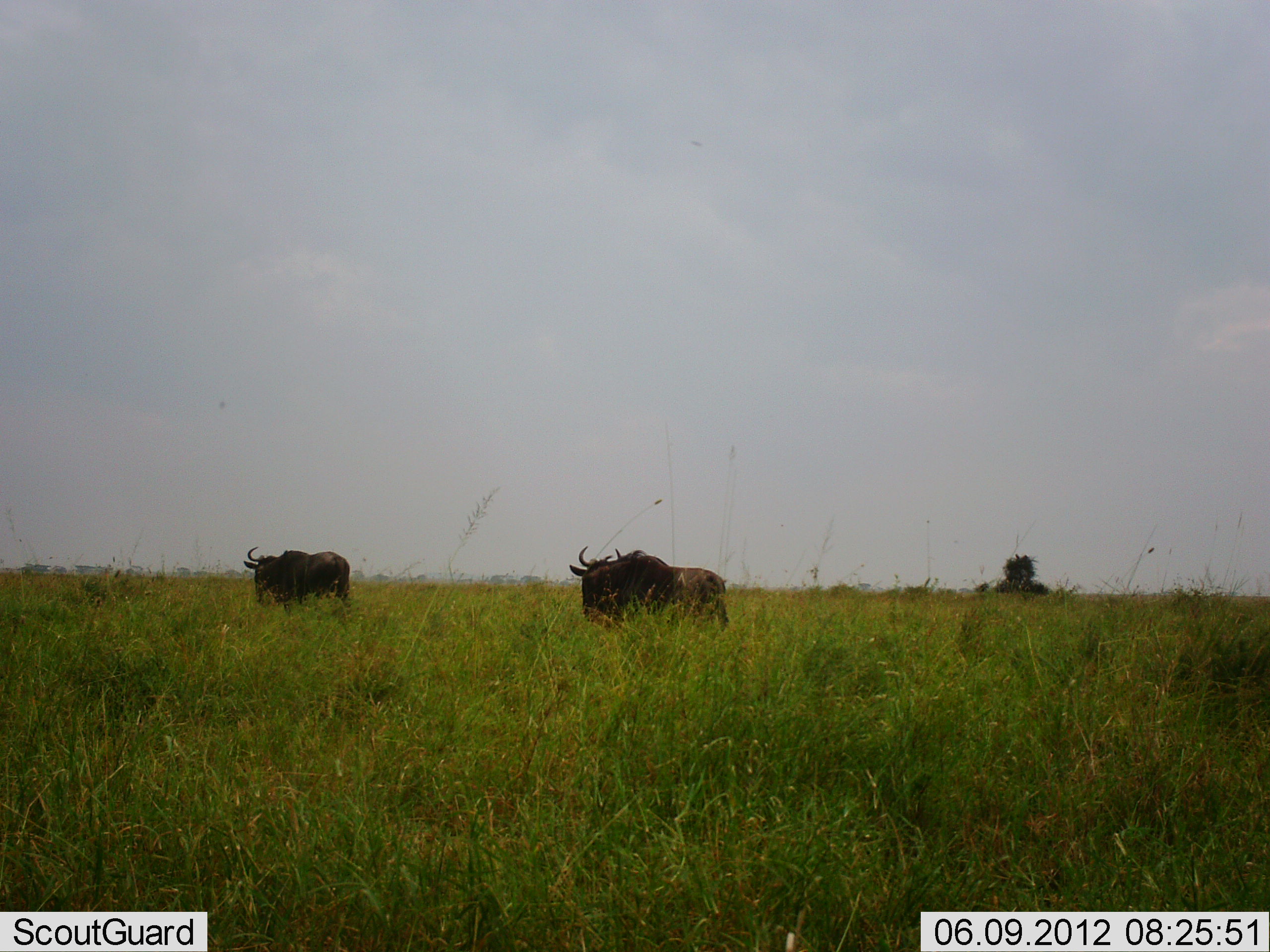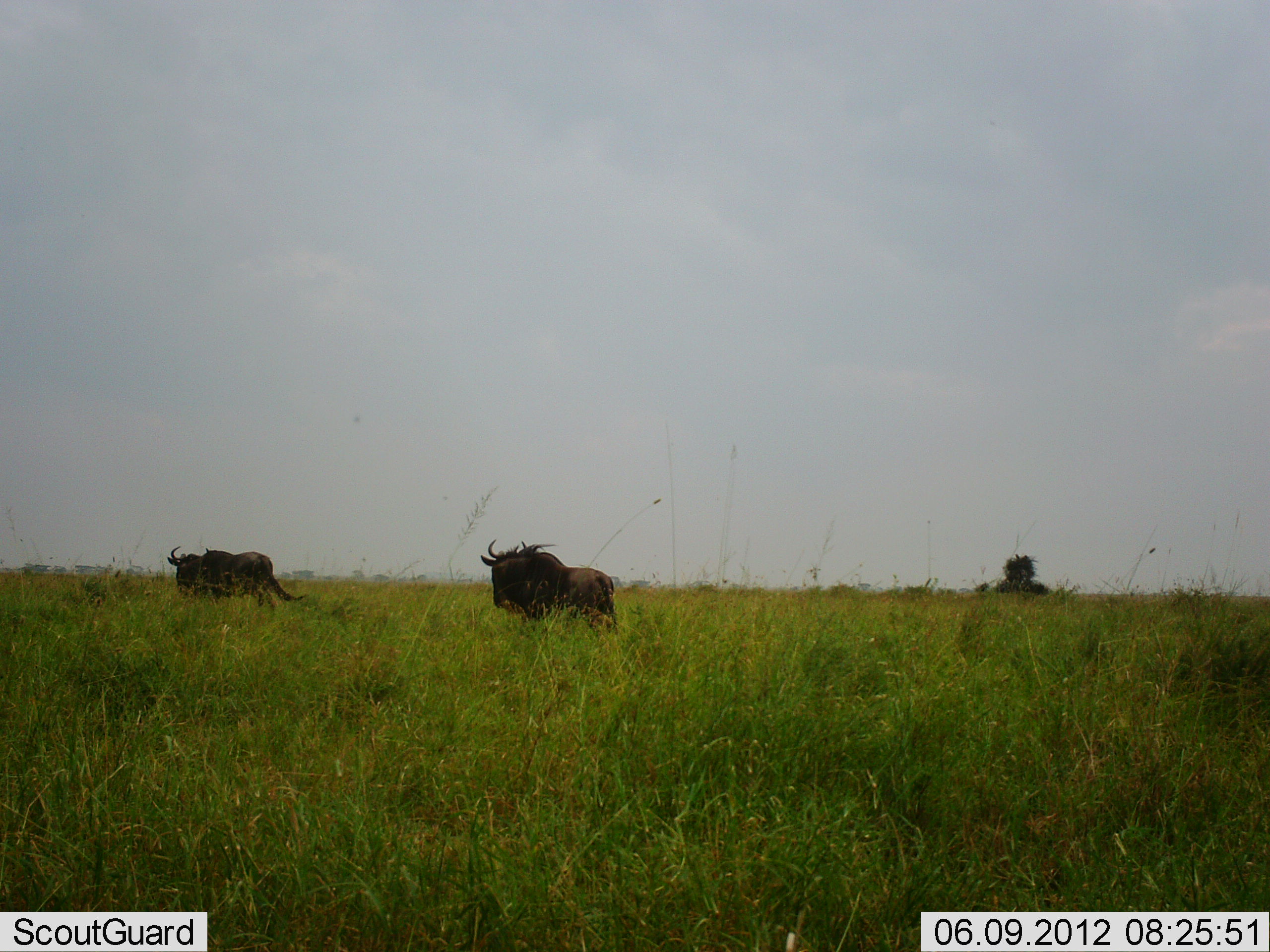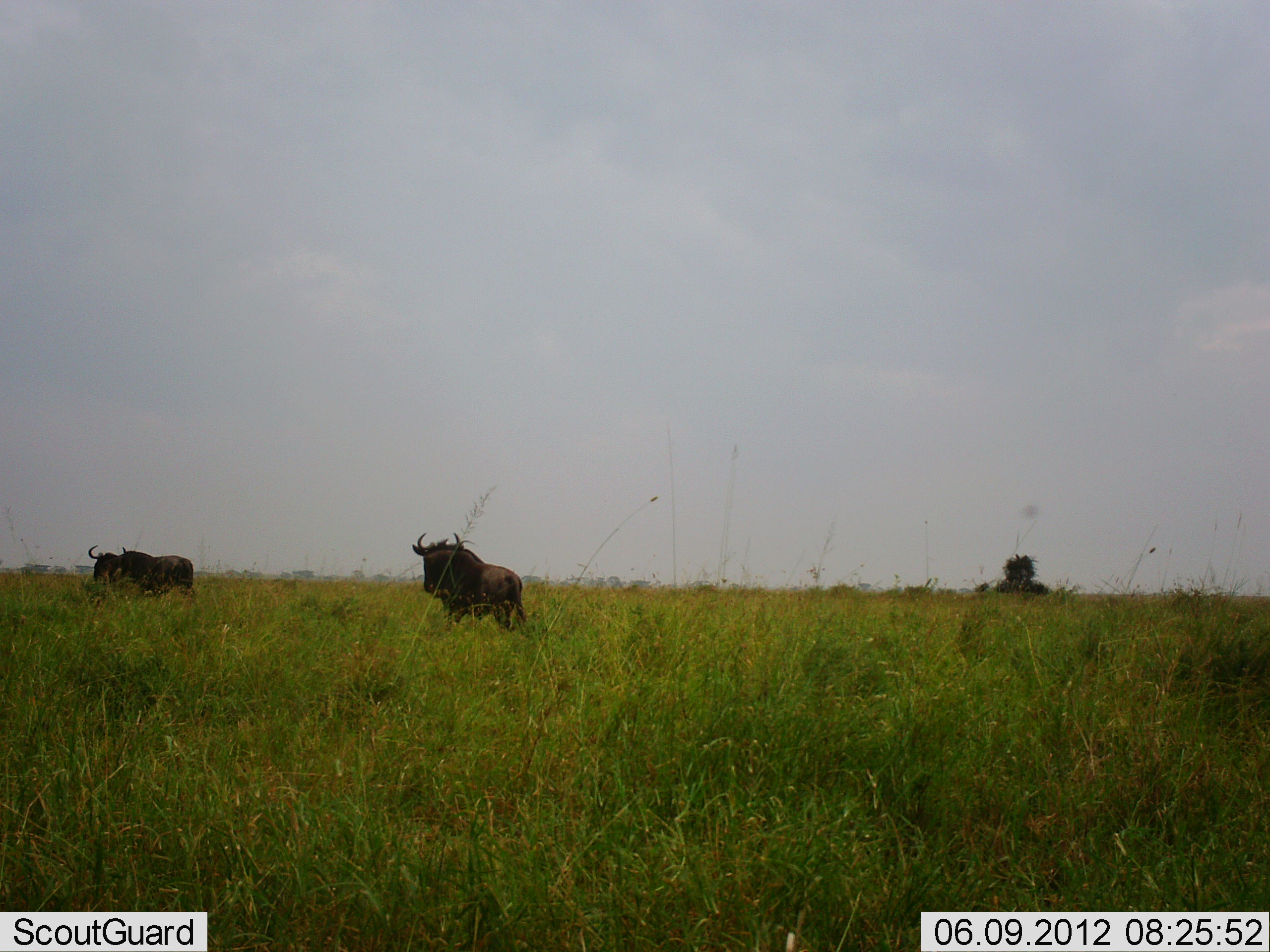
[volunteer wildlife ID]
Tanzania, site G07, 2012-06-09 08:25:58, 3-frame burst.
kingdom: Animalia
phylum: Chordata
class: Mammalia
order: Artiodactyla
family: Bovidae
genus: Connochaetes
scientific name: Connochaetes taurinus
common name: blue wildebeest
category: wildebeest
Wildebeest (blue wildebeest) (Connochaetes taurinus), count 2. Behavior (volunteer vote fractions): standing 10%, resting 0%, moving 90%, interacting 0%. Young present (vote fraction): 0%. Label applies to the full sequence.